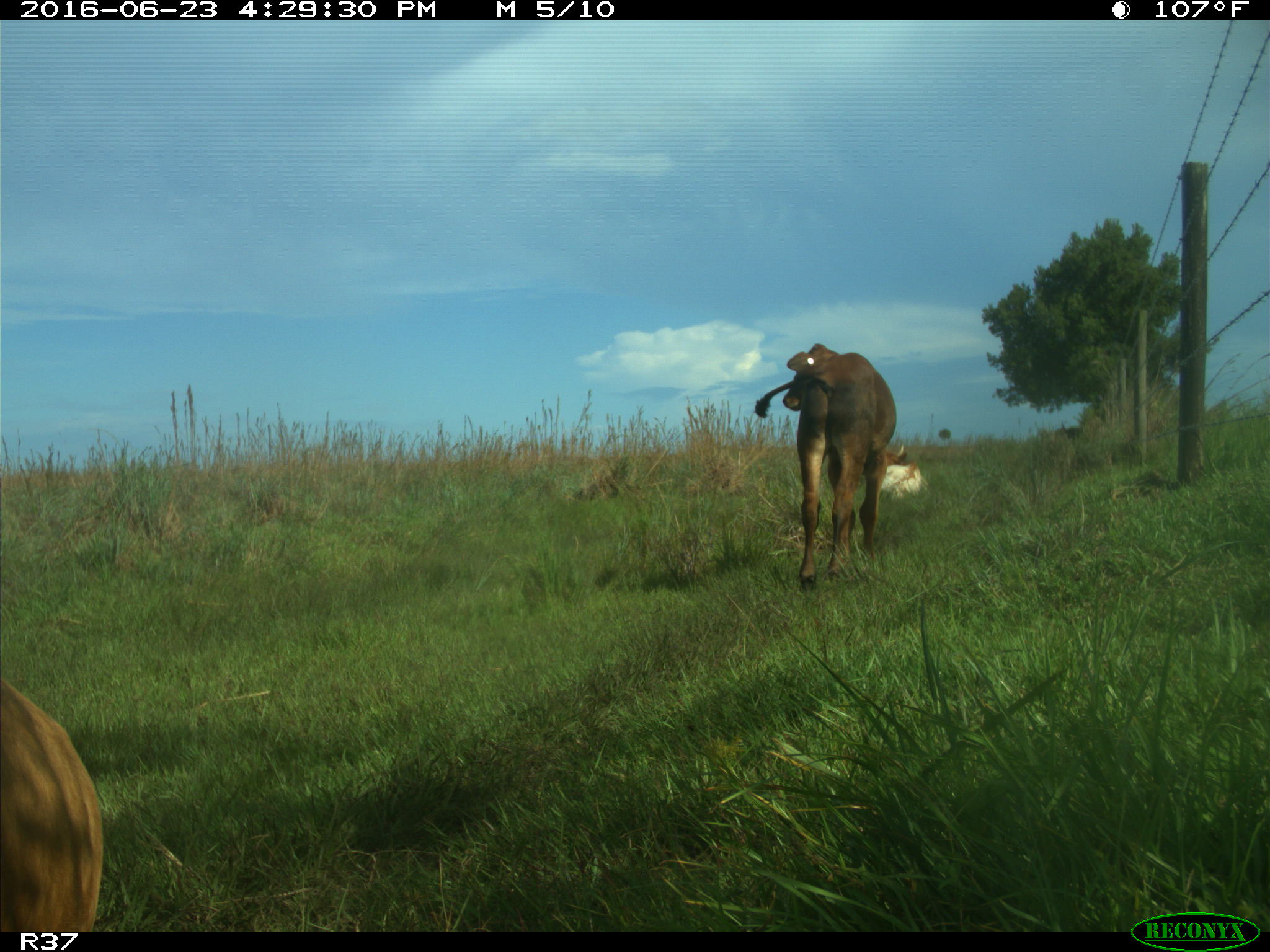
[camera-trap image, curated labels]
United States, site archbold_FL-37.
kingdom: Animalia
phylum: Chordata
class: Mammalia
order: Artiodactyla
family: Bovidae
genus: Bos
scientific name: Bos taurus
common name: domestic cow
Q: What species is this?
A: Bos taurus (domestic cow).